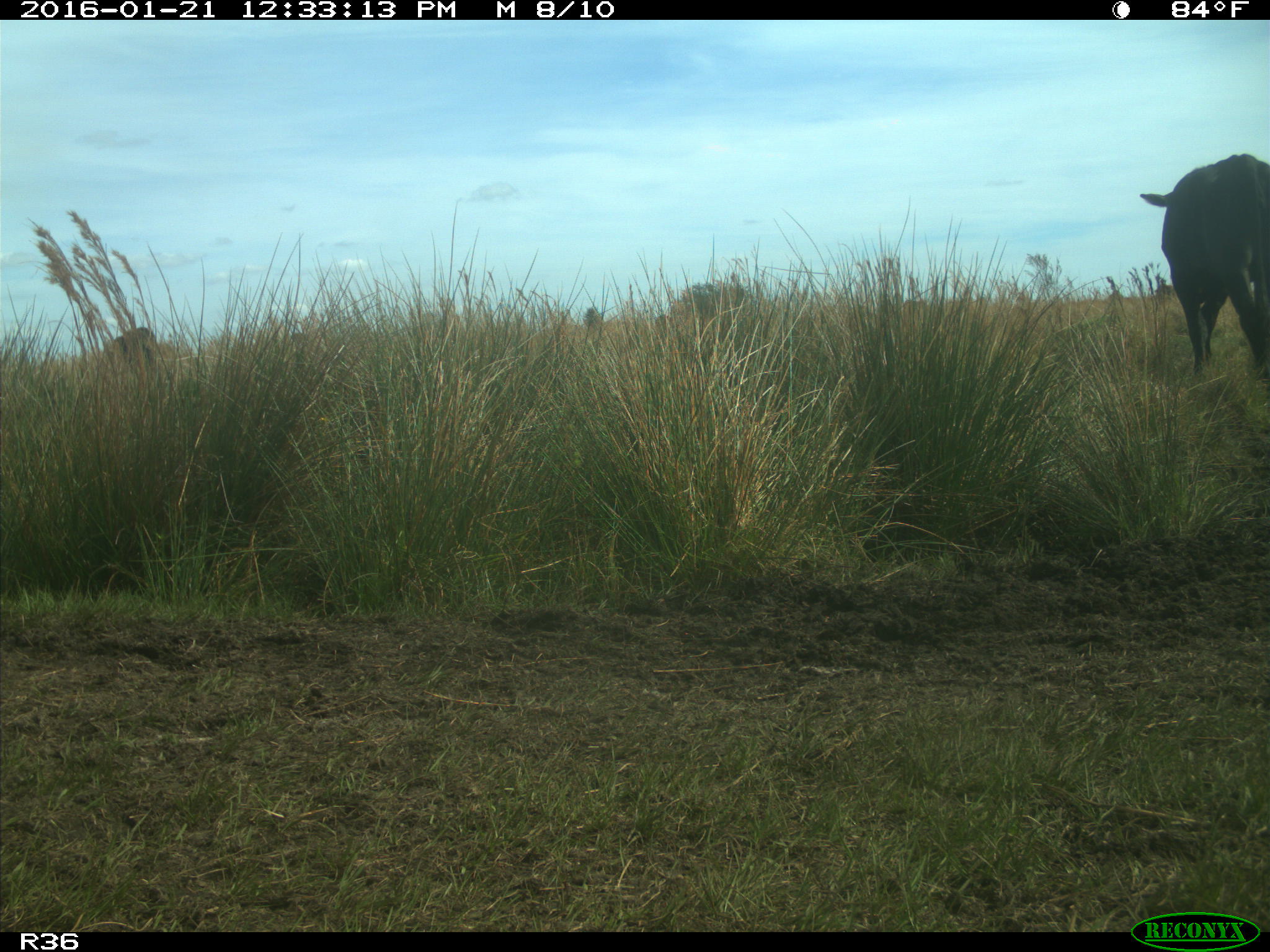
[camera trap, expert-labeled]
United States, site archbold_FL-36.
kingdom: Animalia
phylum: Chordata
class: Mammalia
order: Artiodactyla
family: Bovidae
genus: Bos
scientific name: Bos taurus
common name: domestic cow